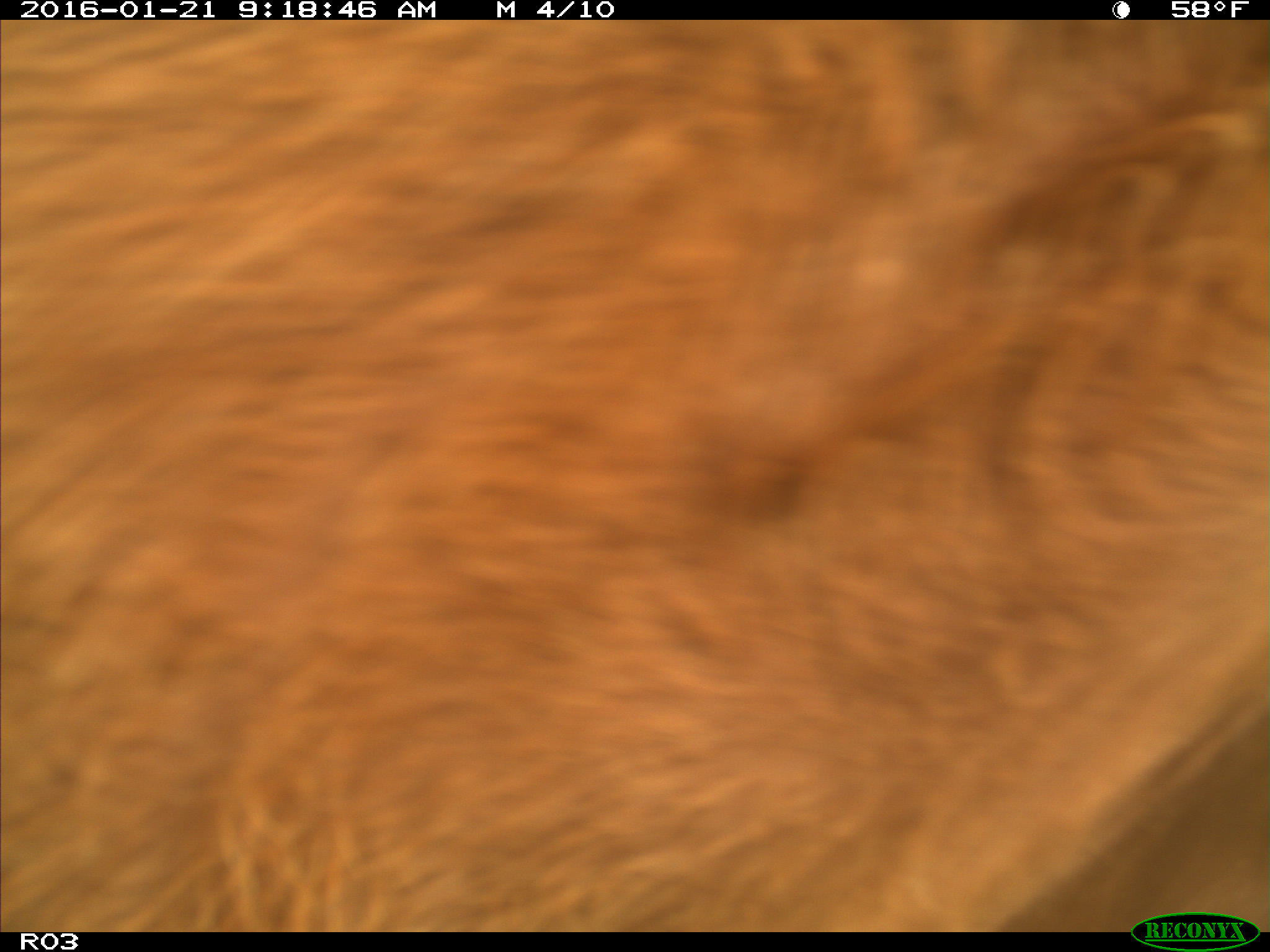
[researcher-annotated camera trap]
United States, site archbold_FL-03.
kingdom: Animalia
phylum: Chordata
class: Mammalia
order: Artiodactyla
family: Bovidae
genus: Bos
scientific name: Bos taurus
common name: domestic cow